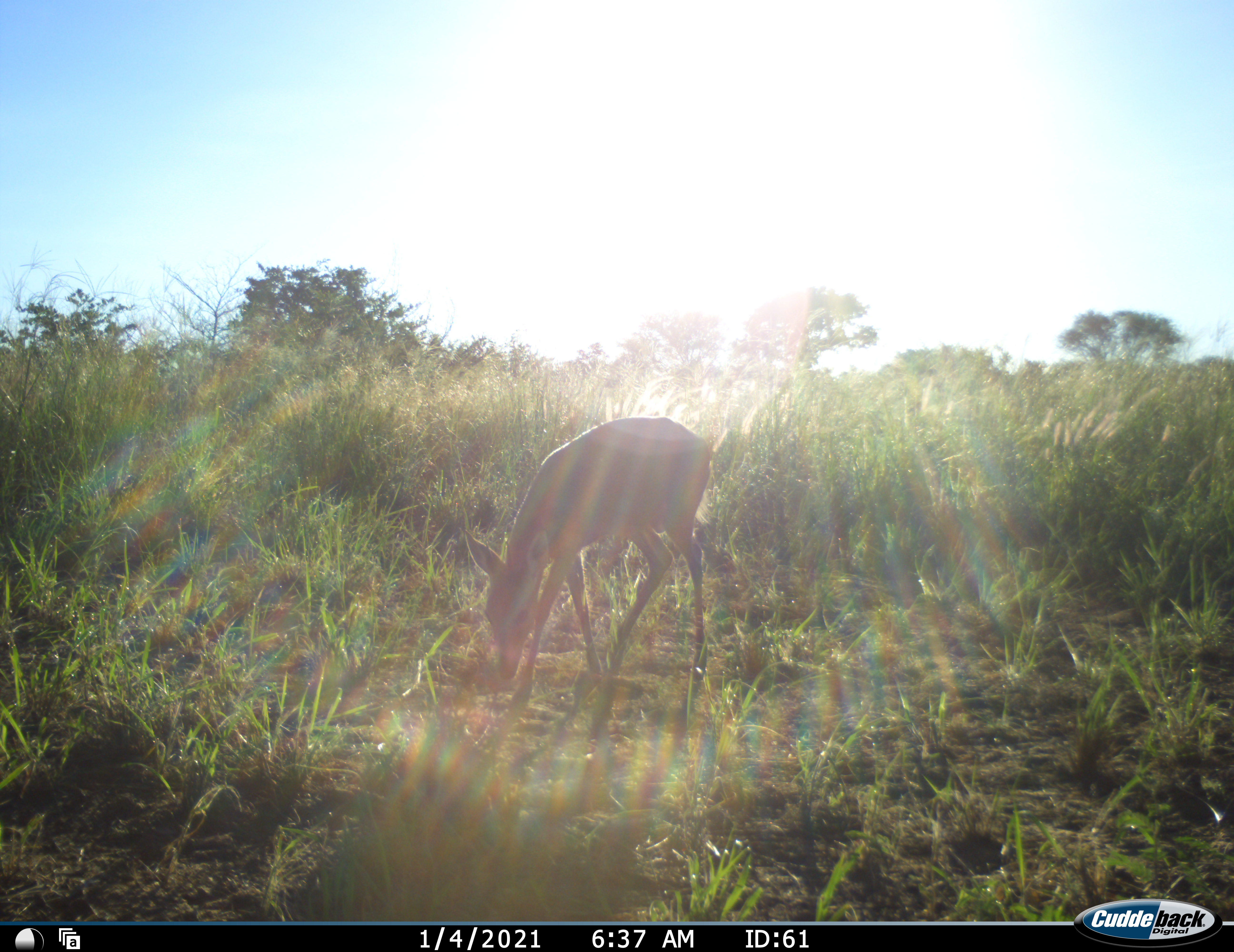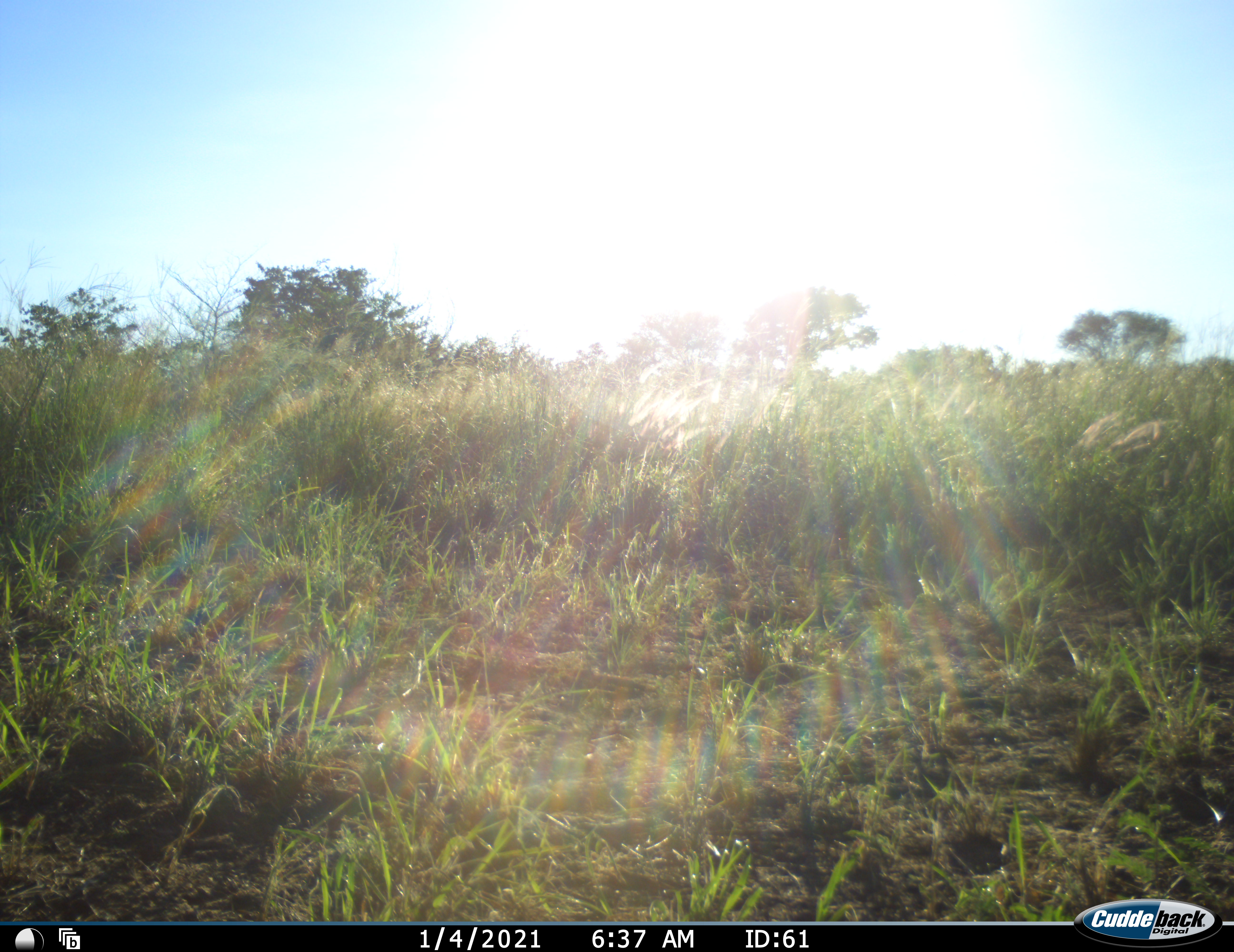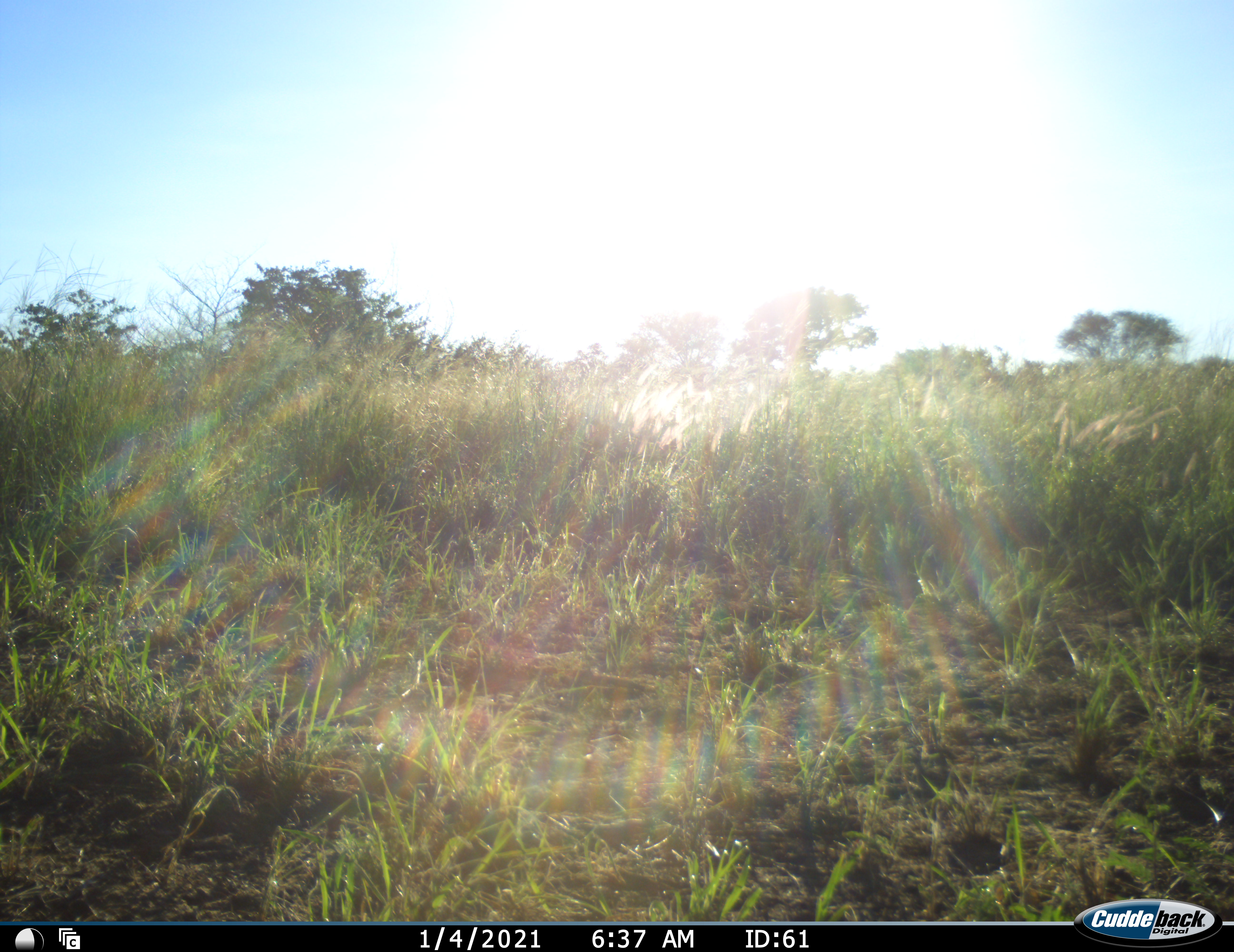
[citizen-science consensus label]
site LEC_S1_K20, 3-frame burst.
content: unidentified animal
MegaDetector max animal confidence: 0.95